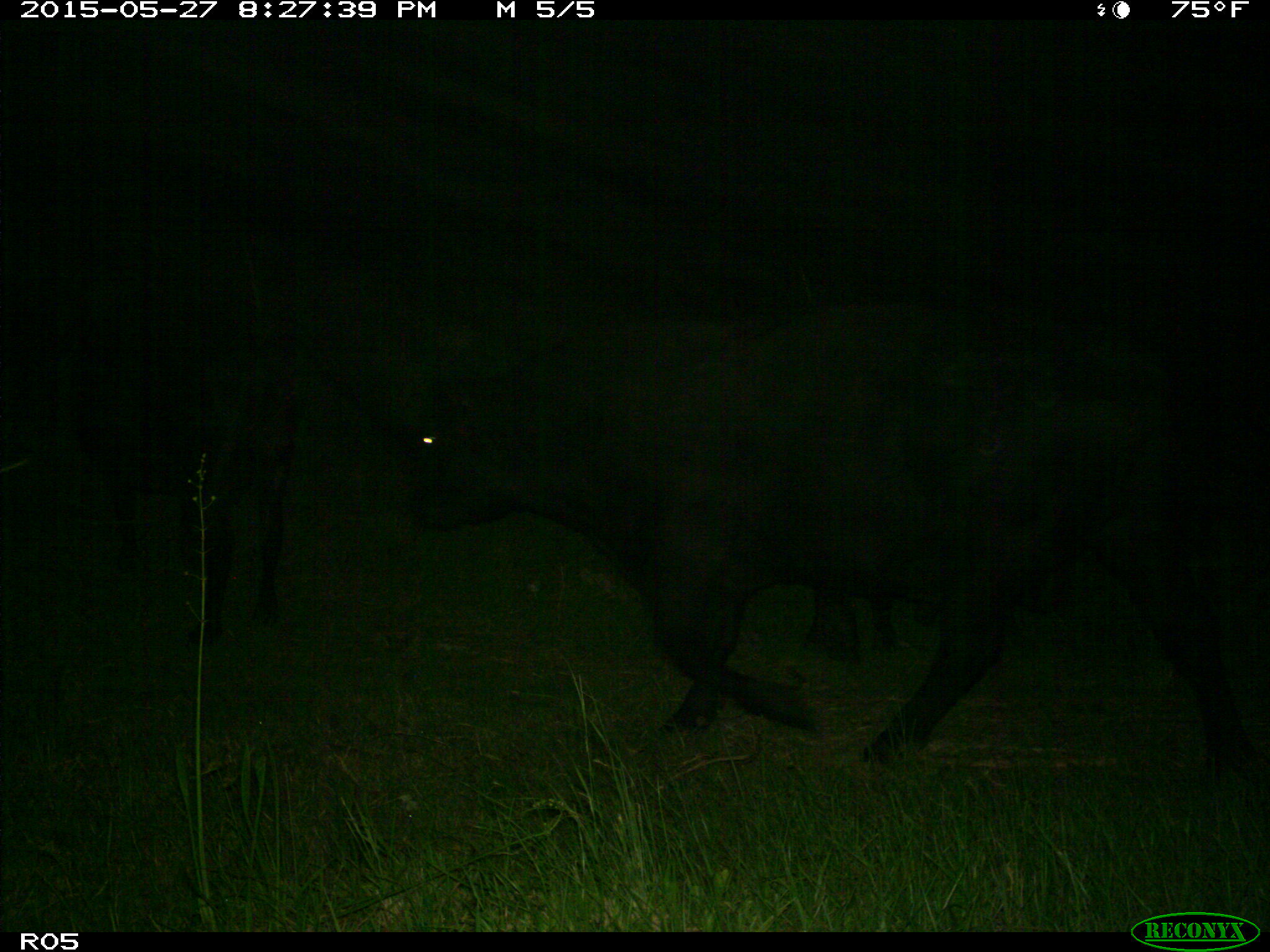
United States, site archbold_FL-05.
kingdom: Animalia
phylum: Chordata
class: Mammalia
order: Artiodactyla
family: Bovidae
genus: Bos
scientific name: Bos taurus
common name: domestic cow